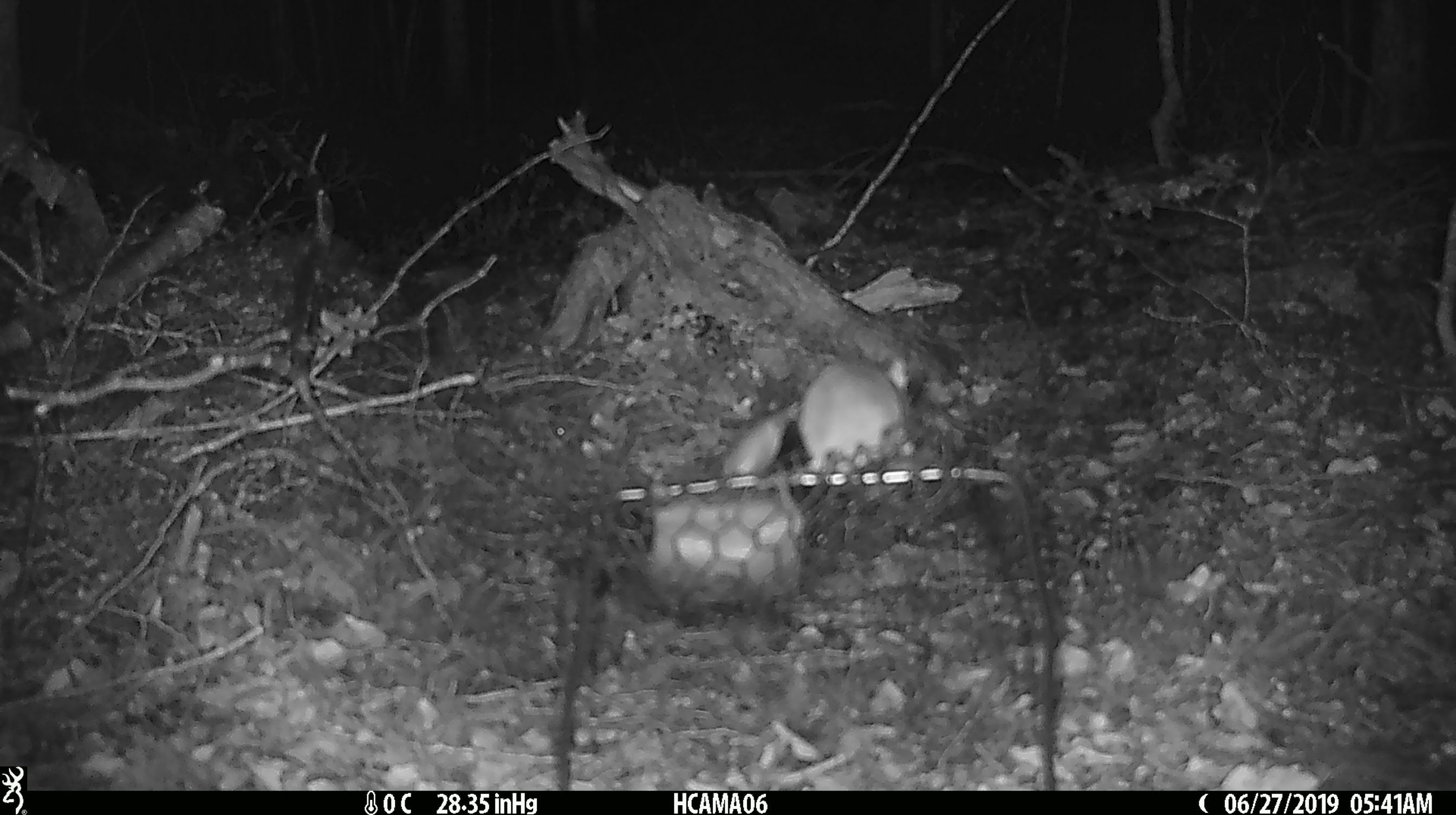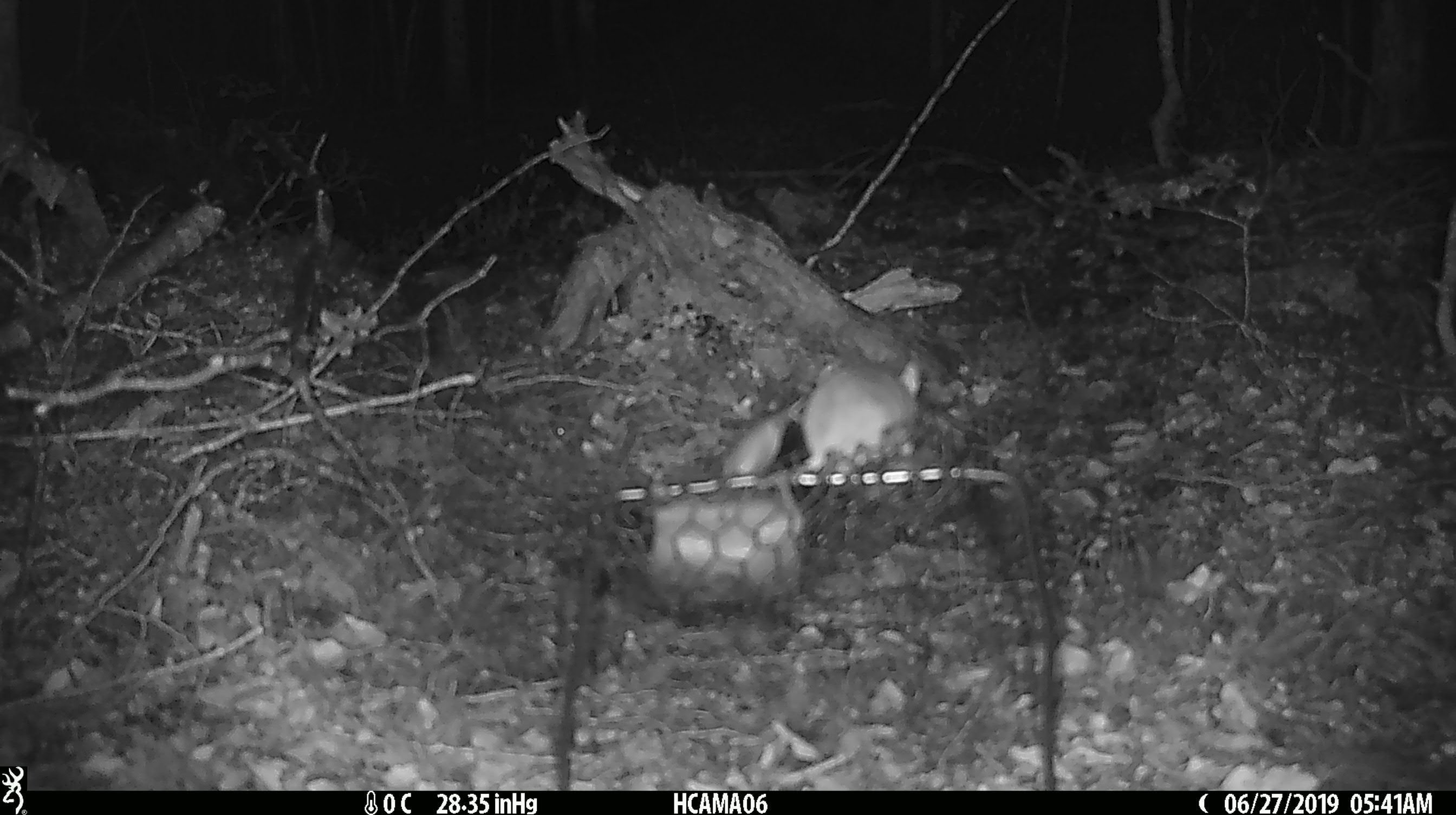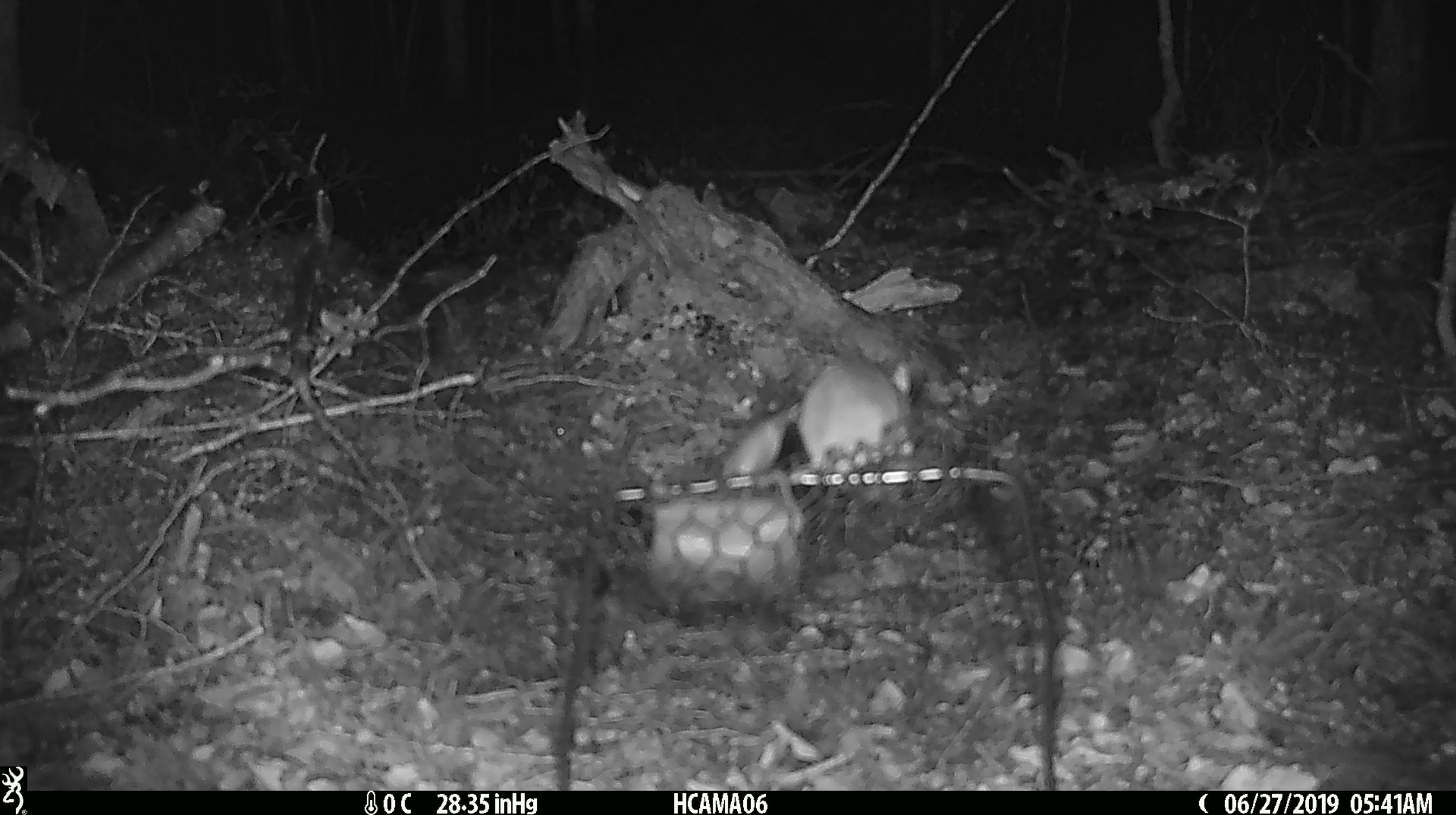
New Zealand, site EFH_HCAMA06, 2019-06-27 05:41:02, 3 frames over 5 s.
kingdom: Animalia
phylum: Chordata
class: Mammalia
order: Rodentia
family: Muridae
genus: Mus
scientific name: Mus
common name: mouse